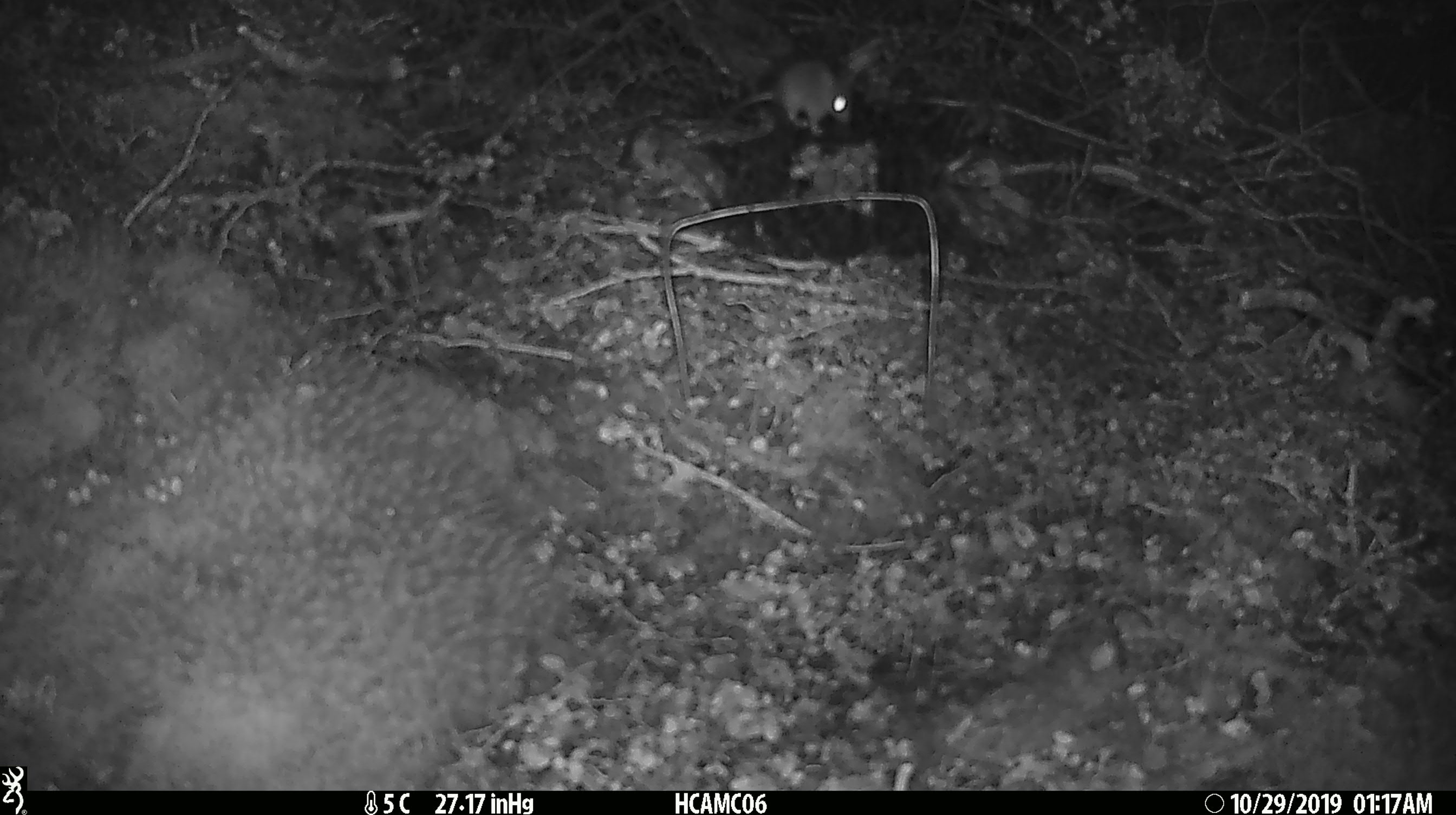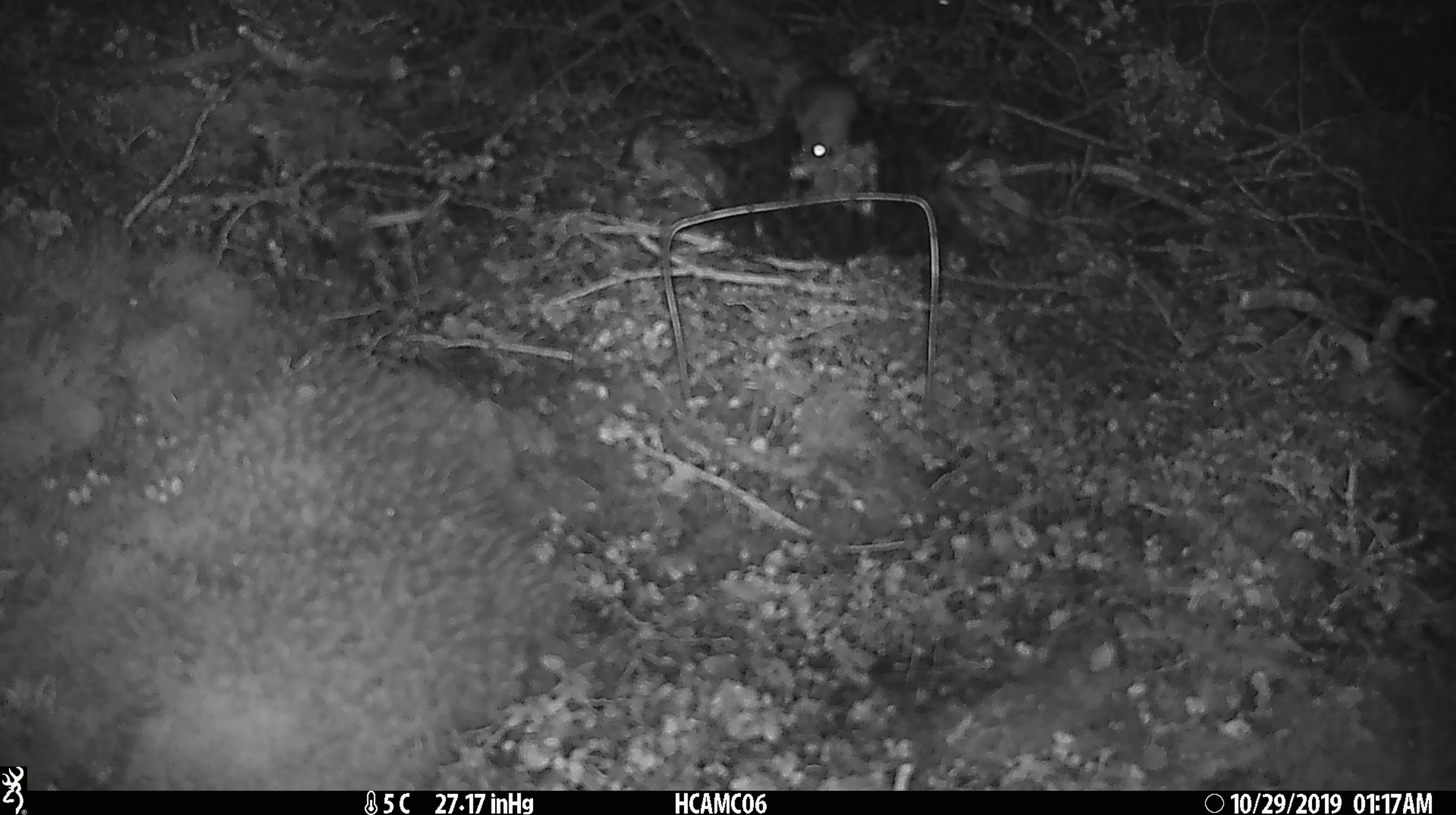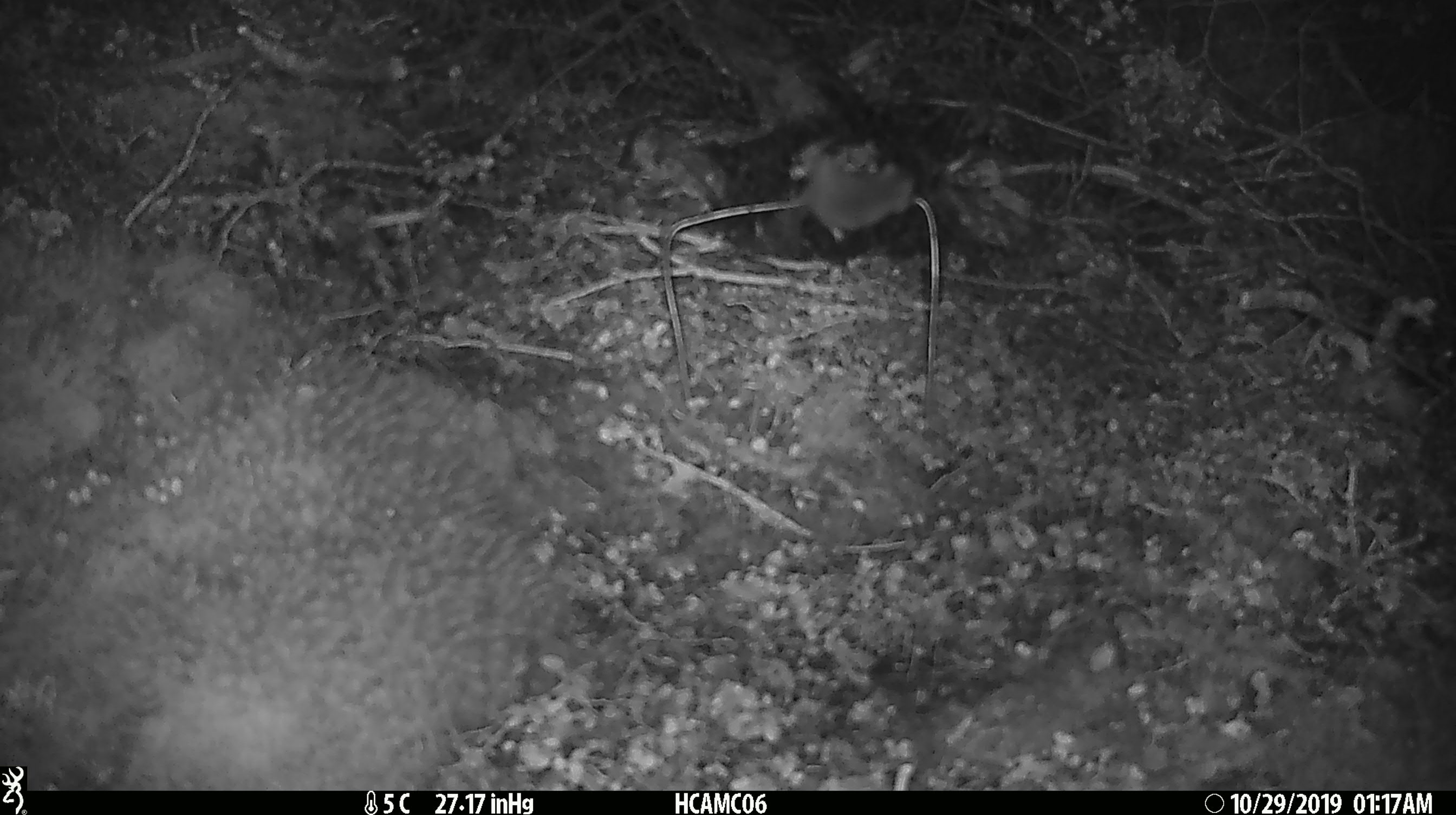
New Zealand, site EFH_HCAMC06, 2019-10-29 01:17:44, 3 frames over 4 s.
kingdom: Animalia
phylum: Chordata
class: Mammalia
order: Rodentia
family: Muridae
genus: Mus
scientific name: Mus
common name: mouse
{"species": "mouse (Mus)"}